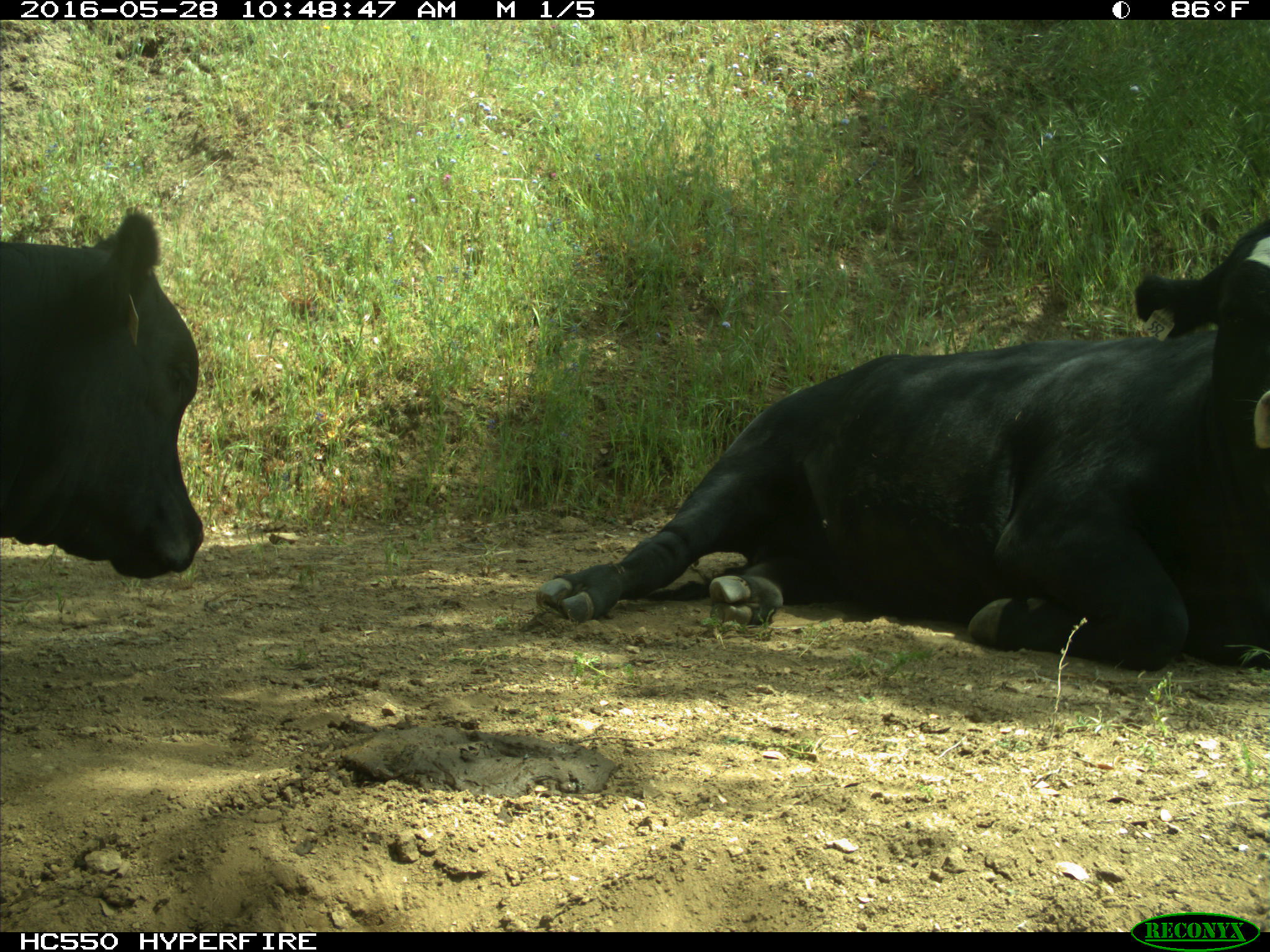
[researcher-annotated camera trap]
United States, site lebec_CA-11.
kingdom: Animalia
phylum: Chordata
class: Mammalia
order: Artiodactyla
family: Bovidae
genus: Bos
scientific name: Bos taurus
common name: domestic cow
Bos taurus (domestic cow).